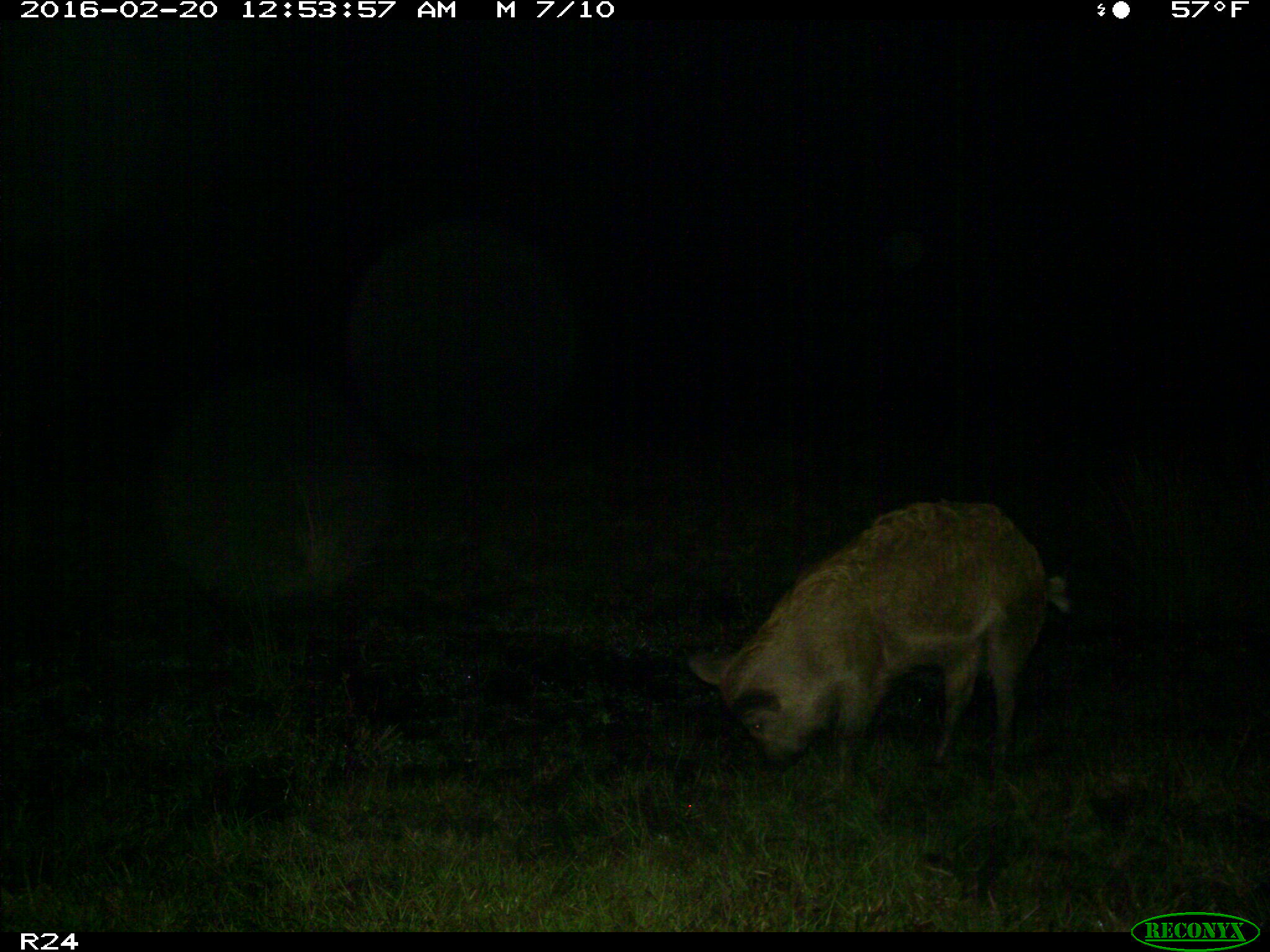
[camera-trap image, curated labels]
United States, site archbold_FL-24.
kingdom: Animalia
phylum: Chordata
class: Mammalia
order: Artiodactyla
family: Suidae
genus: Sus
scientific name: Sus scrofa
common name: wild boar